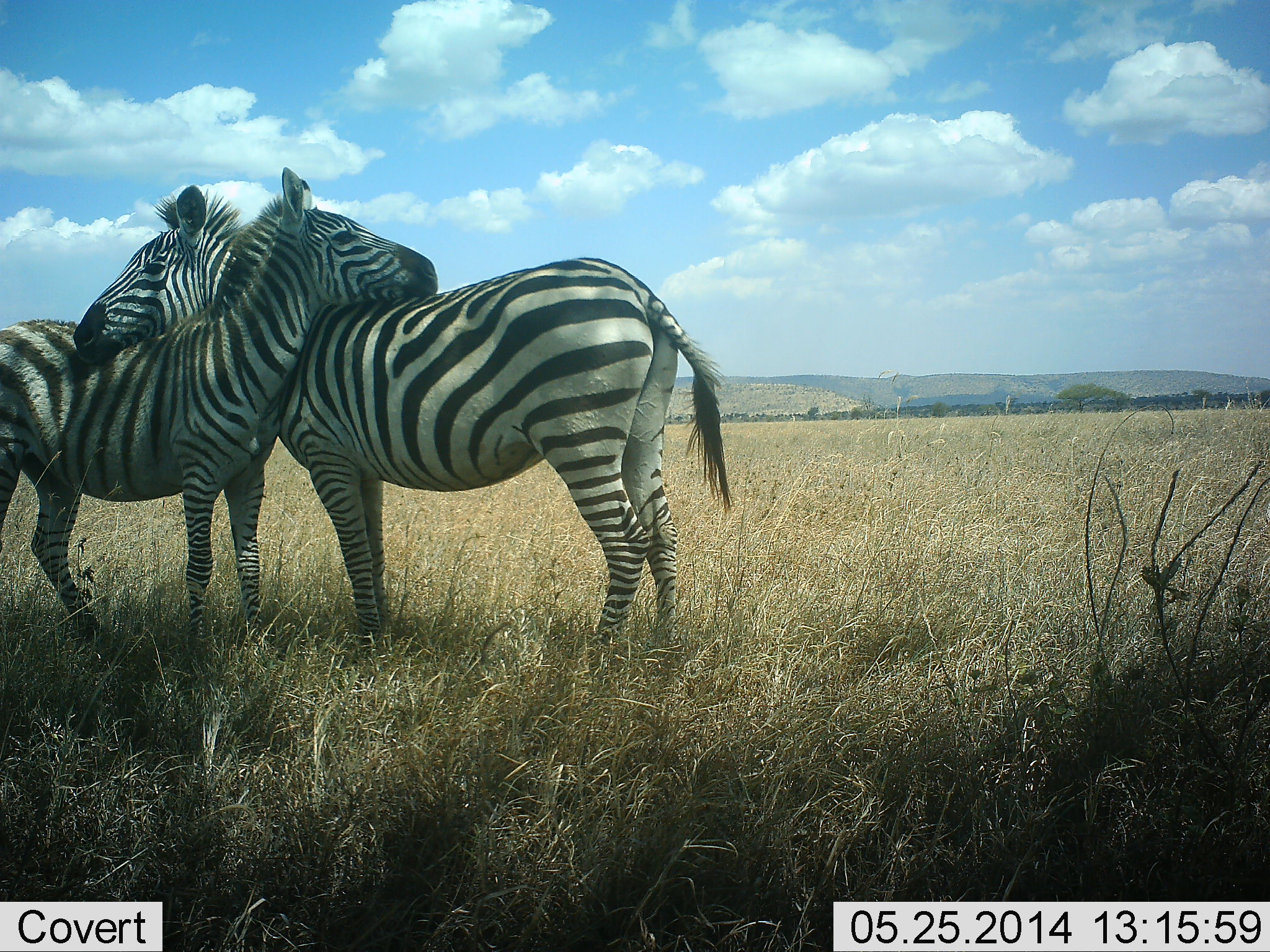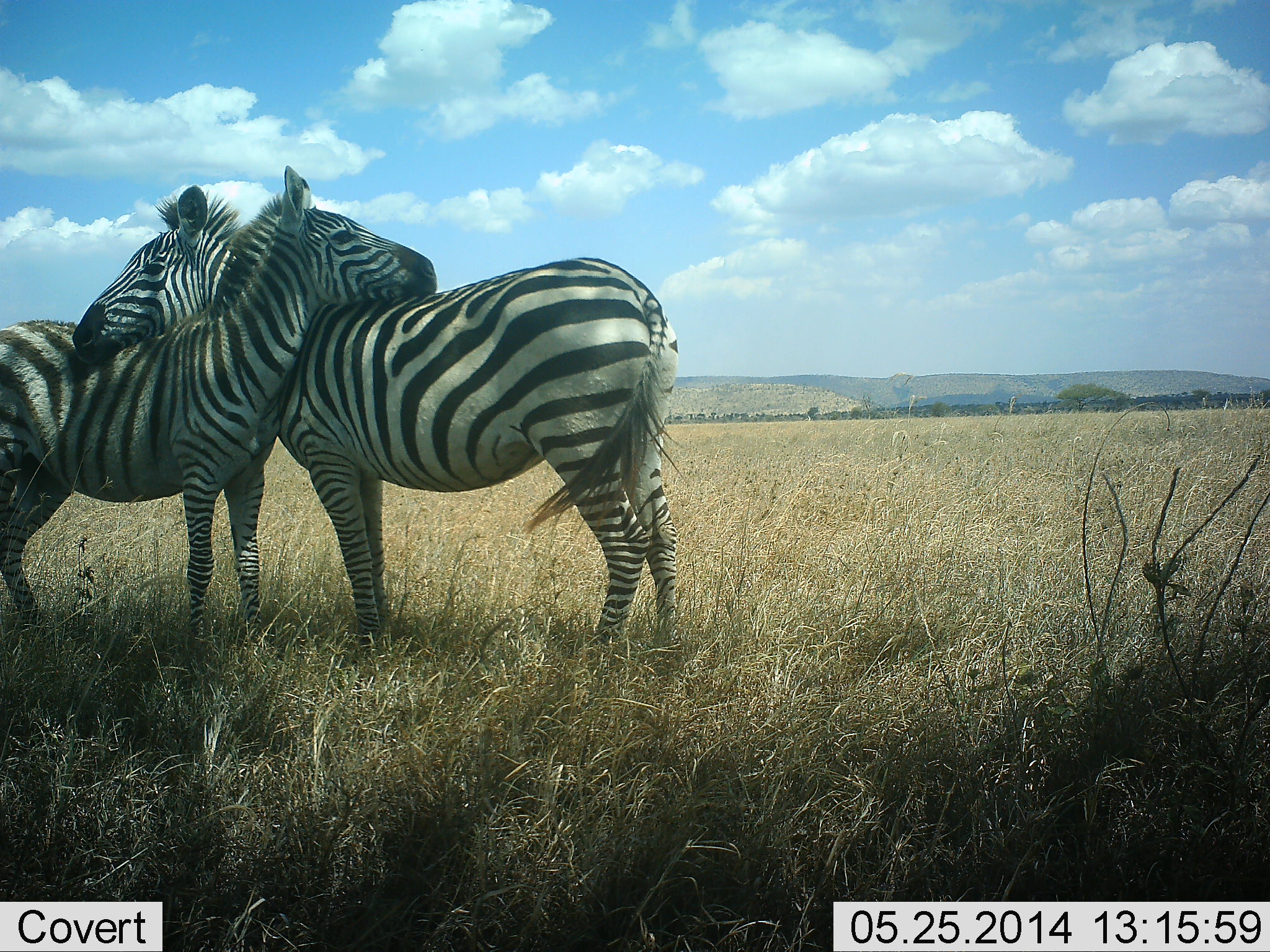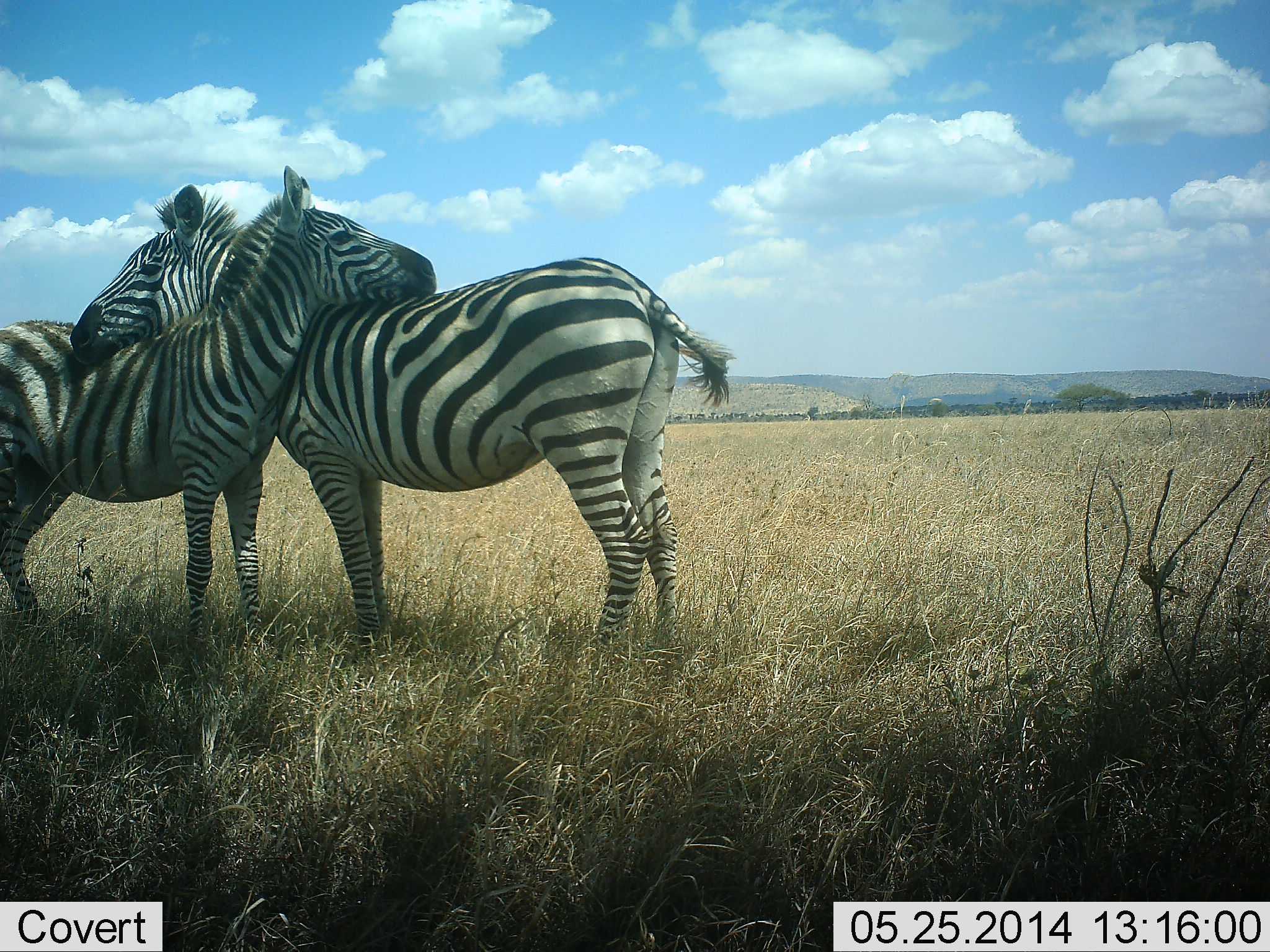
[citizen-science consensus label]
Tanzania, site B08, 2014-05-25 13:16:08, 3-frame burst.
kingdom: Animalia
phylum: Chordata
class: Mammalia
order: Perissodactyla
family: Equidae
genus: Equus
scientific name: Equus quagga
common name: plains zebra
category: zebra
Zebra (plains zebra) (Equus quagga), count 2. Behavior (volunteer vote fractions): standing 50%, resting 0%, moving 0%, interacting 100%. Young present (vote fraction): 10%. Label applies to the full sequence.